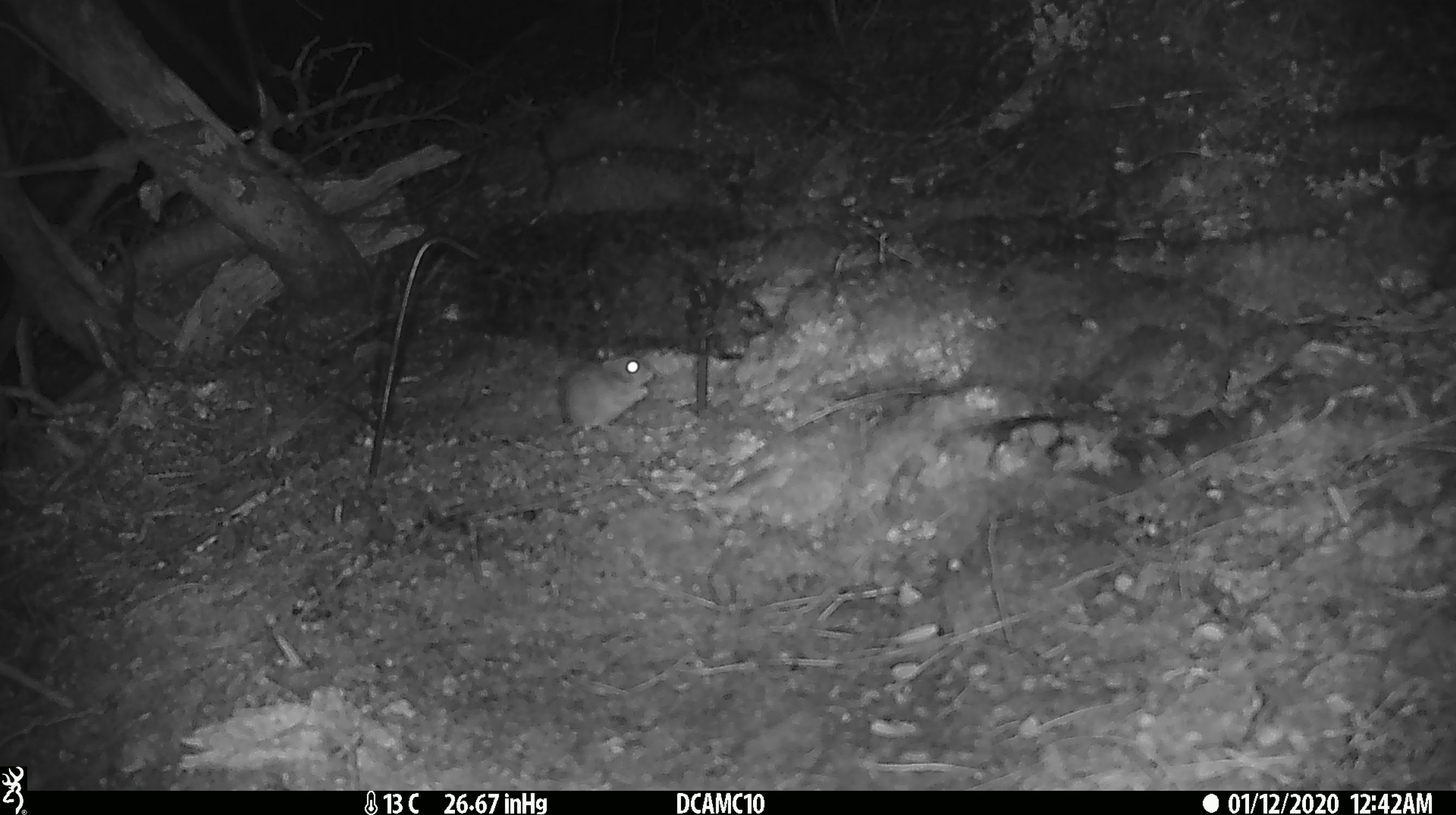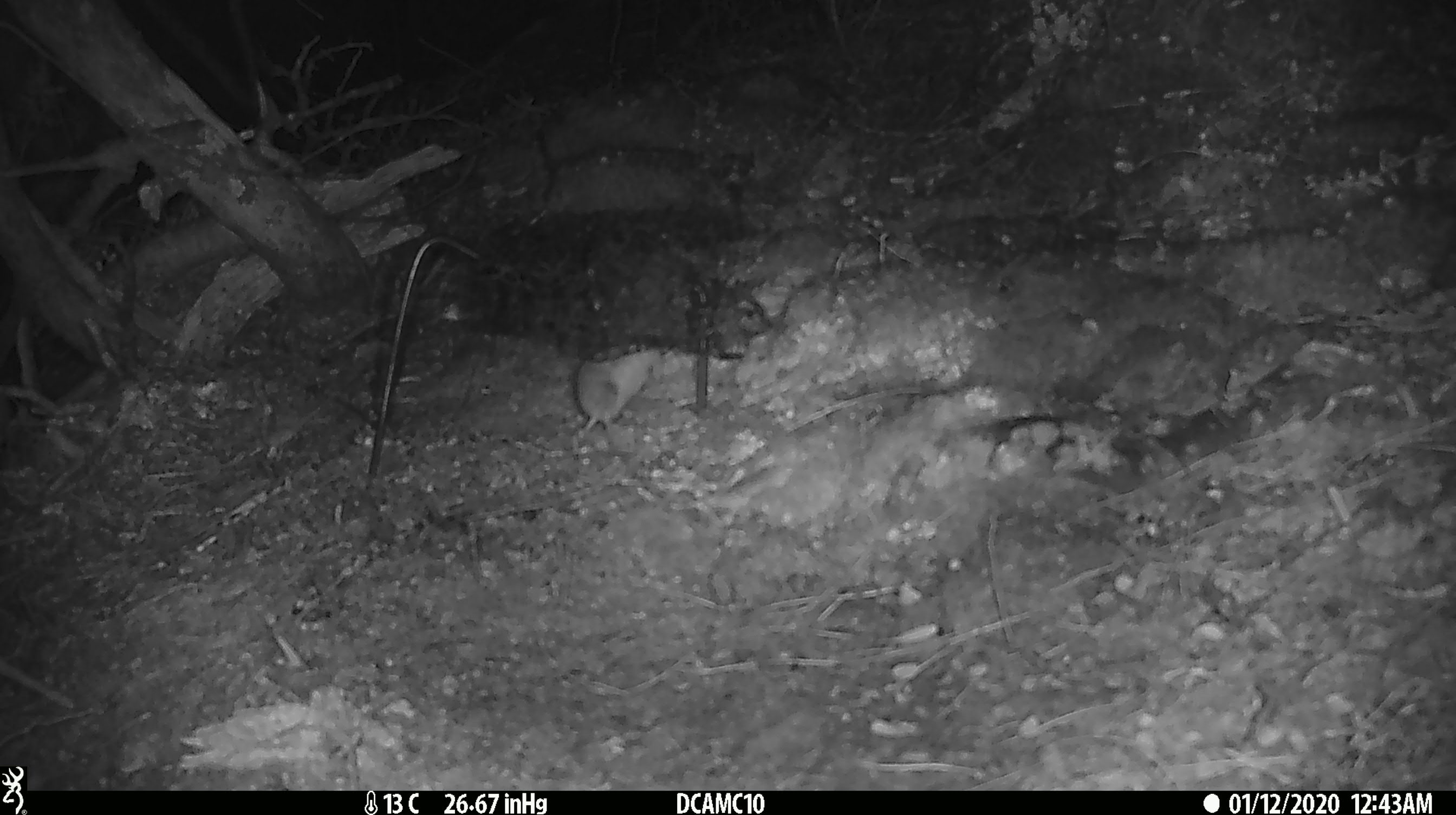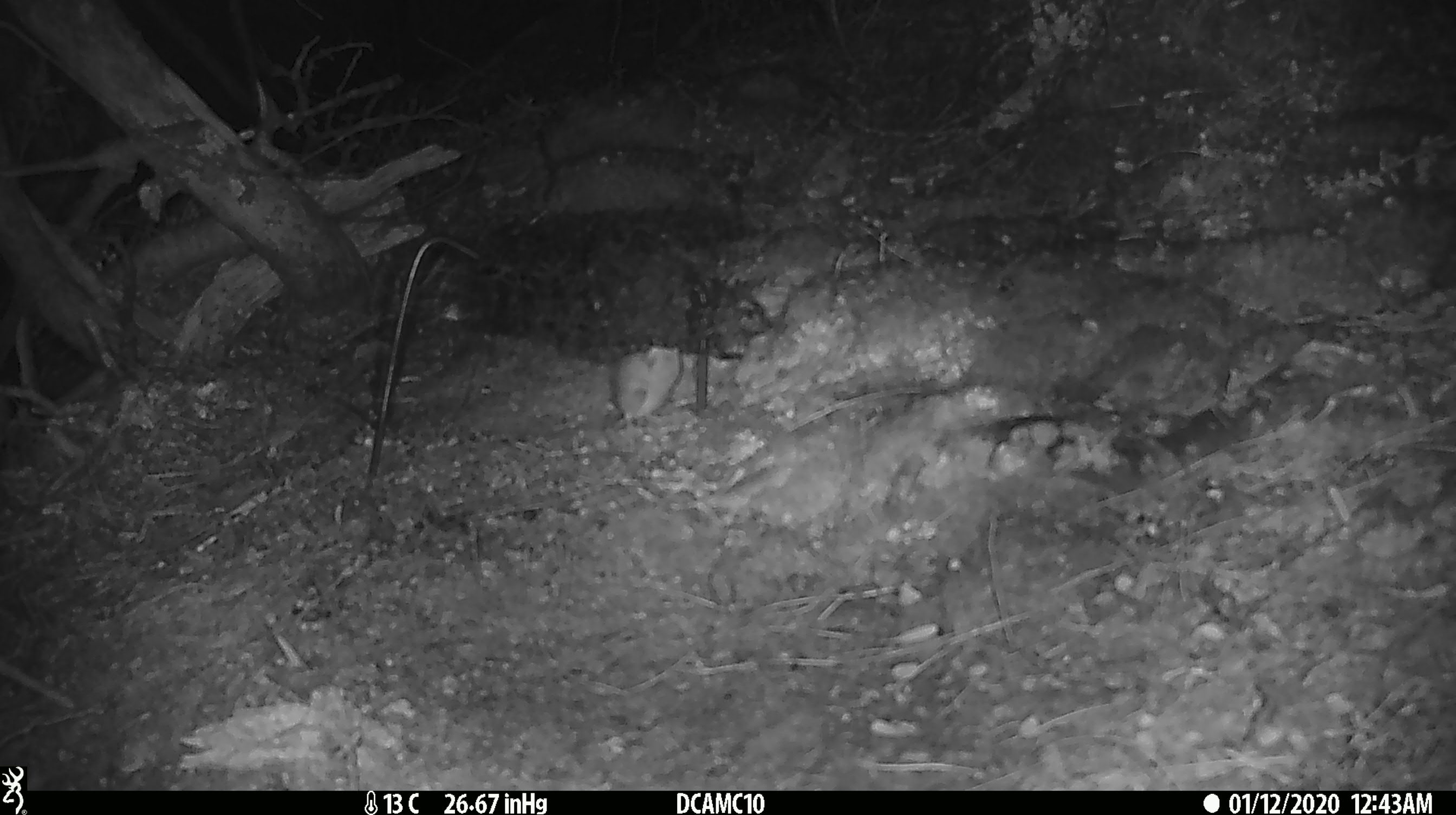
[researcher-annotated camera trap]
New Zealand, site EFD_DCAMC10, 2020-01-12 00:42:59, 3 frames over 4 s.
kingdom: Animalia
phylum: Chordata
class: Mammalia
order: Rodentia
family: Muridae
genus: Mus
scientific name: Mus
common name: mouse